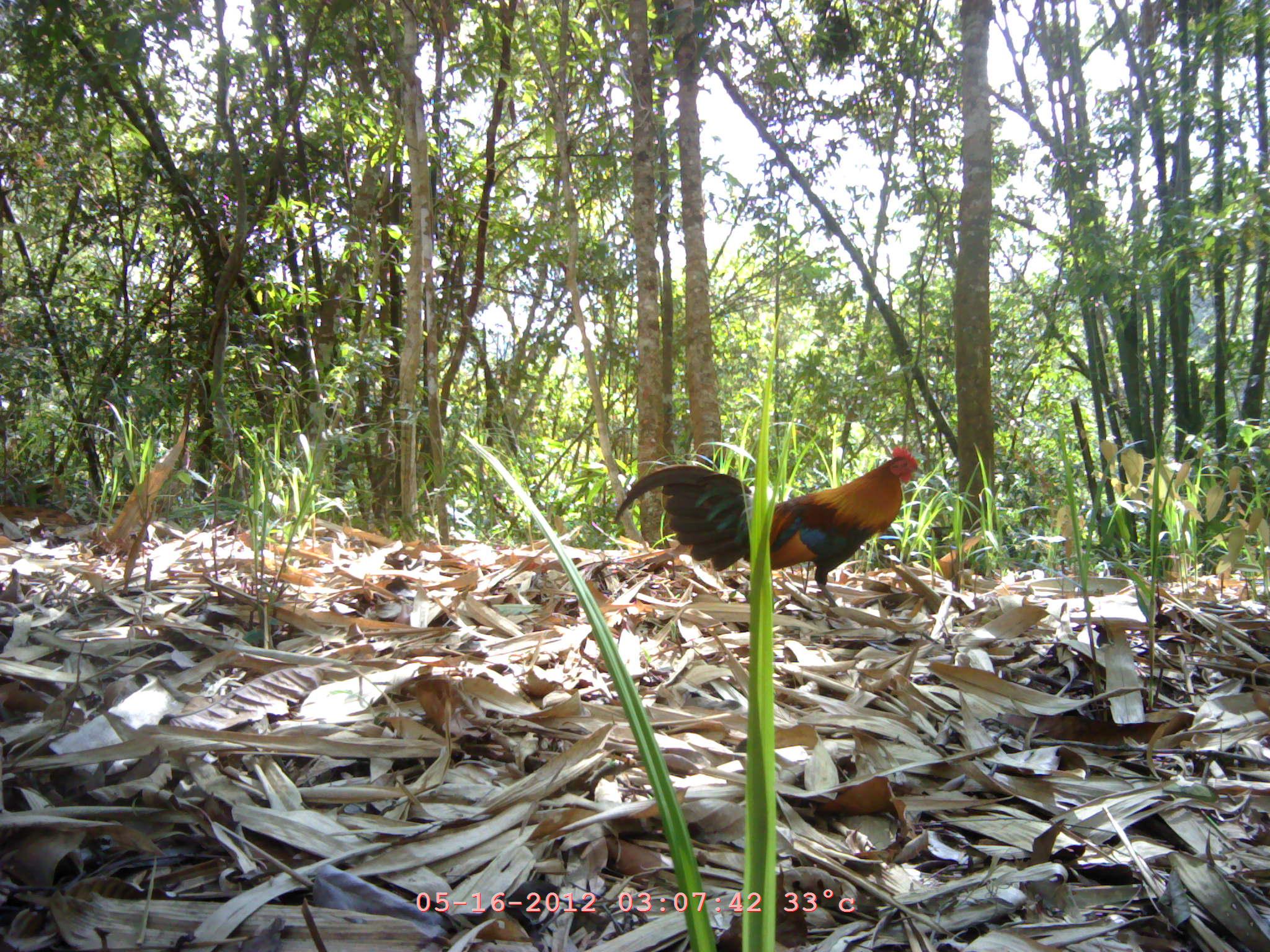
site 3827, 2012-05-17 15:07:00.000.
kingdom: Animalia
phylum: Chordata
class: Aves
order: Galliformes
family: Phasianidae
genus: Gallus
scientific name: Gallus gallus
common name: red junglefowl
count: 1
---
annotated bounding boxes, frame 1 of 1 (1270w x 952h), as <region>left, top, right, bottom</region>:
gallus gallus: <region>613, 444, 925, 608</region>